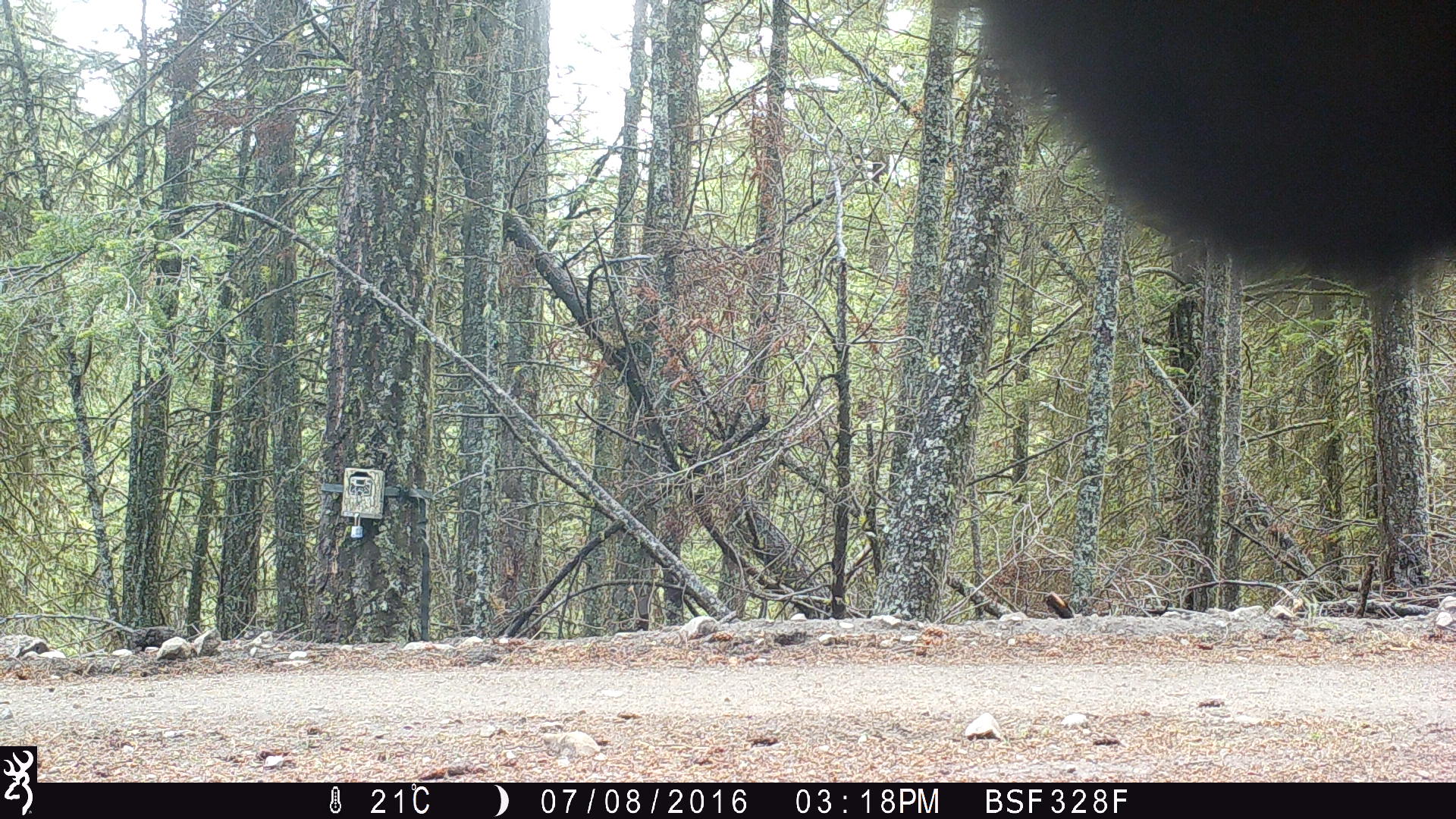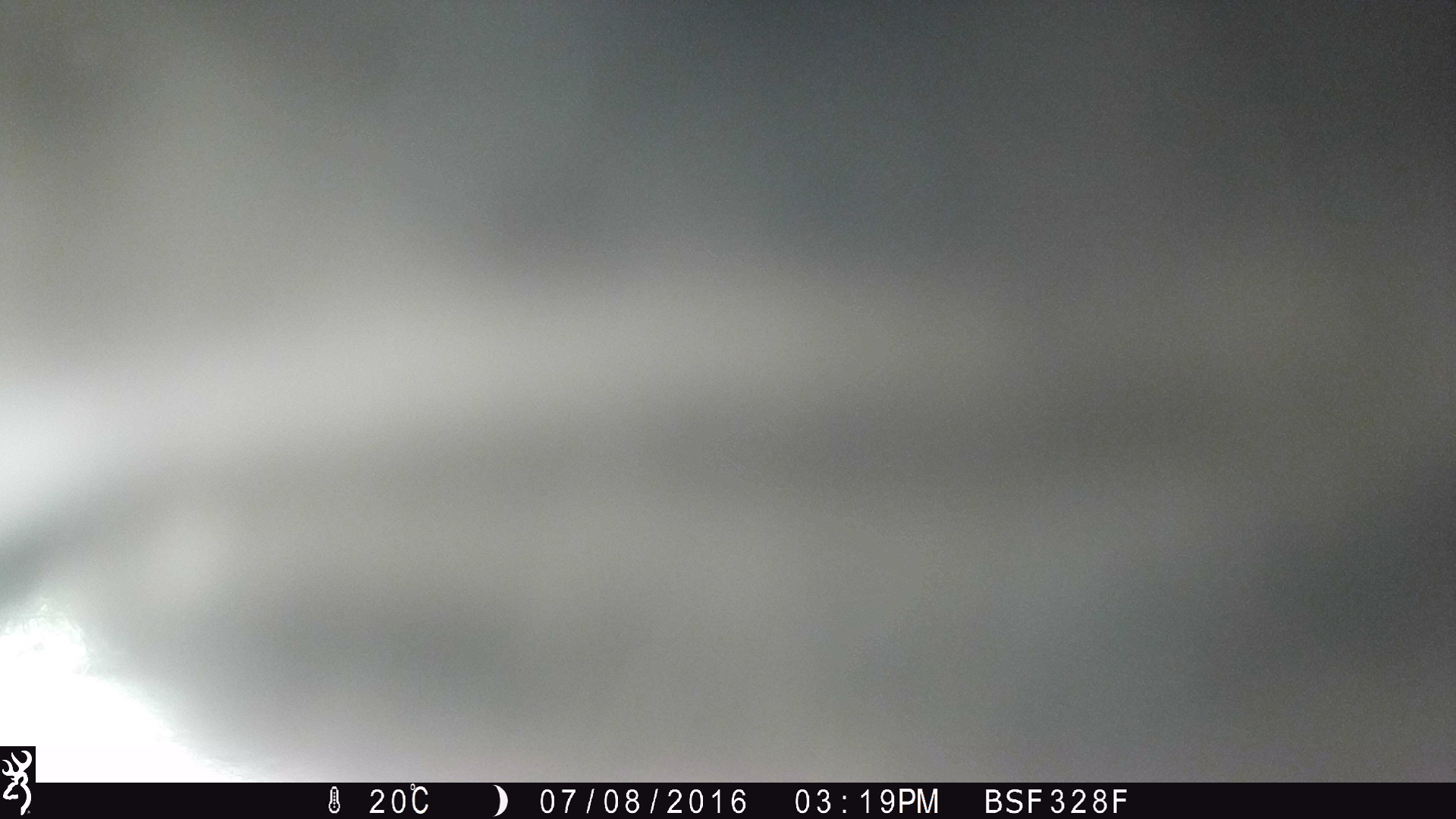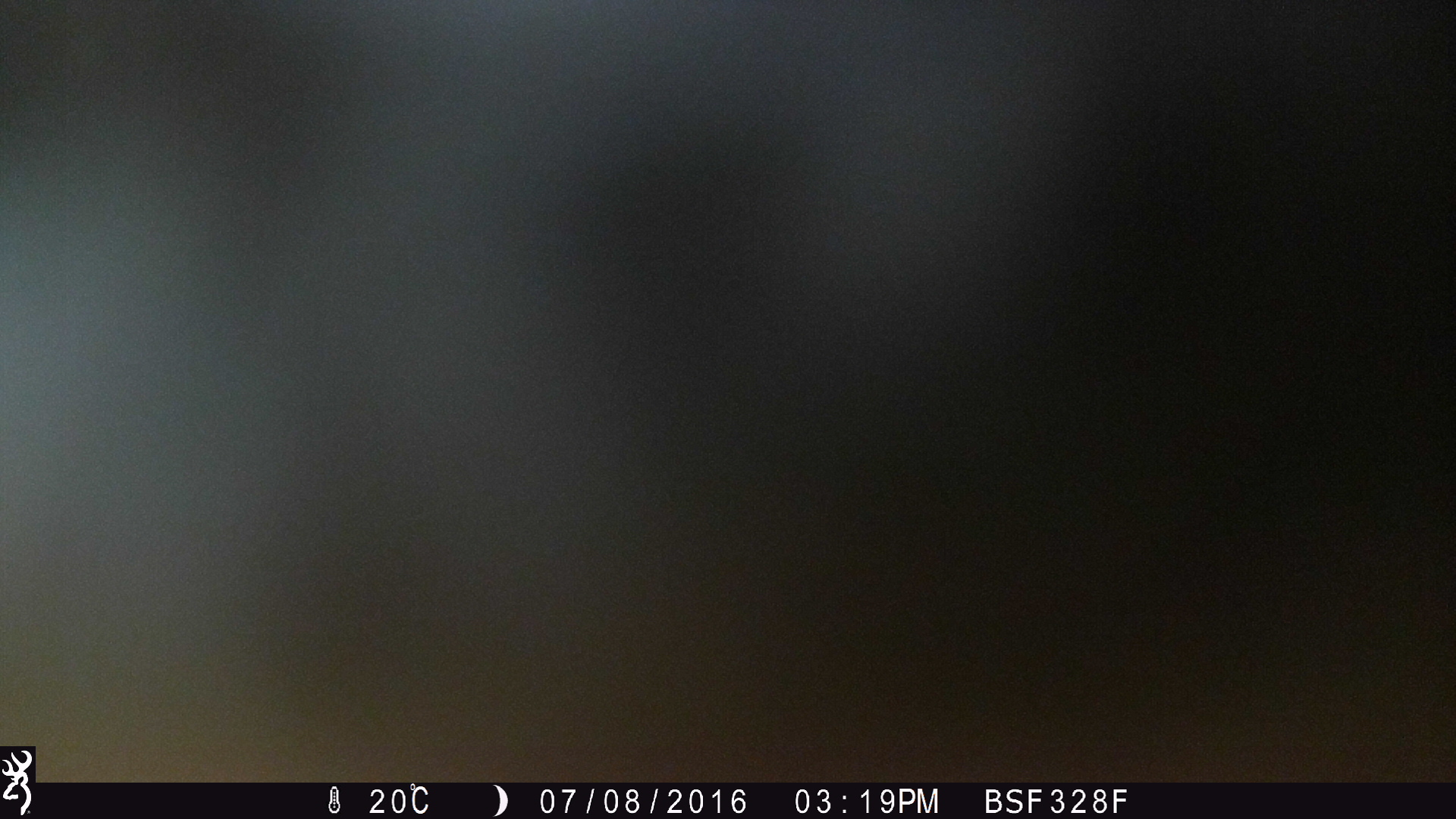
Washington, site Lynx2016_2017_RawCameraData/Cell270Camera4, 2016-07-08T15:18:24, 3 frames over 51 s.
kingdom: Animalia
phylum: Chordata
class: Mammalia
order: Artiodactyla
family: Bovidae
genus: Bos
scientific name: Bos taurus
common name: domestic cattle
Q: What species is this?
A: Domestic cattle (Bos taurus).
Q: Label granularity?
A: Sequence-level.